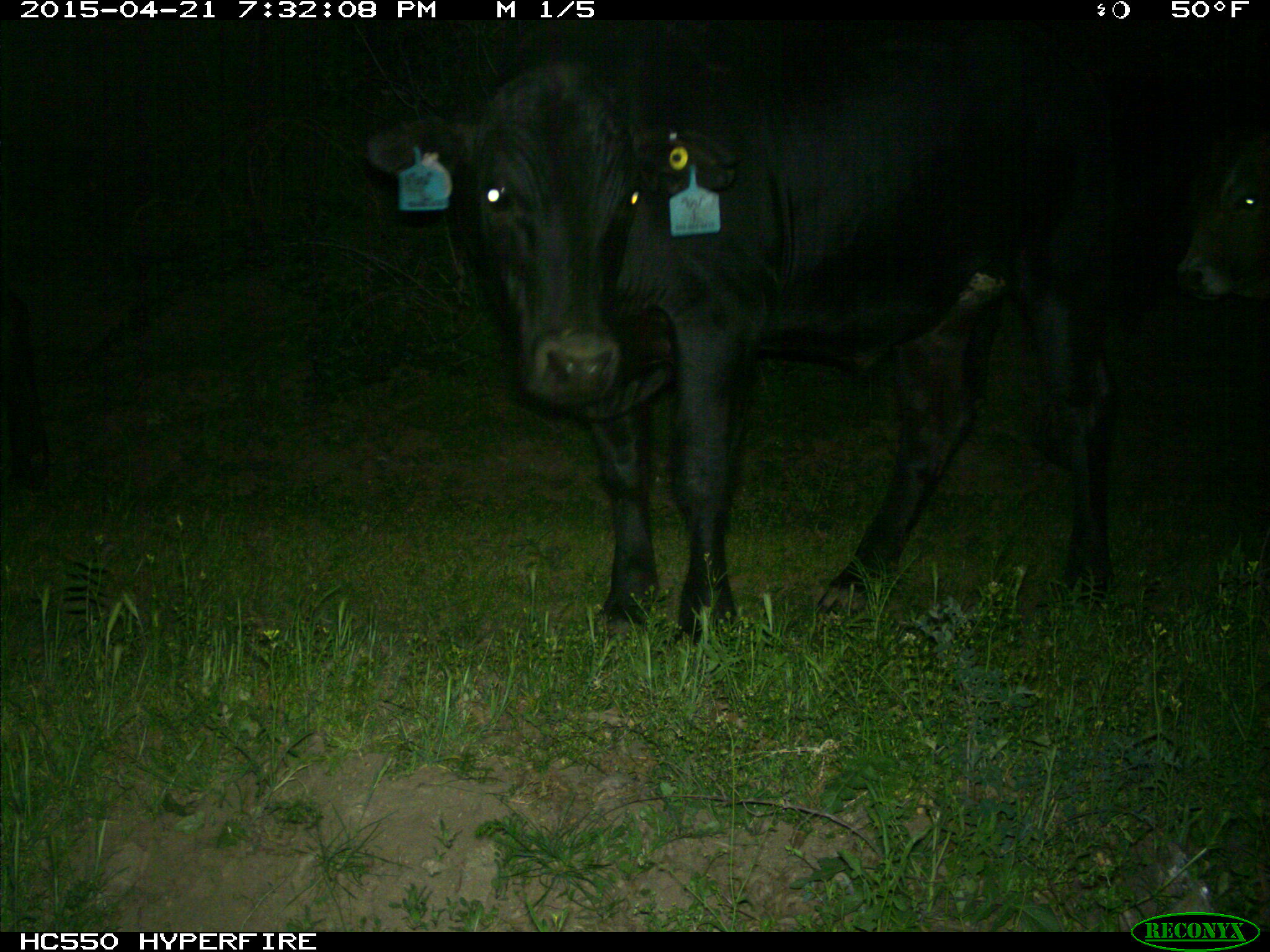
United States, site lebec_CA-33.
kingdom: Animalia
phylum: Chordata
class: Mammalia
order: Artiodactyla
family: Bovidae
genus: Bos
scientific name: Bos taurus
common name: domestic cow